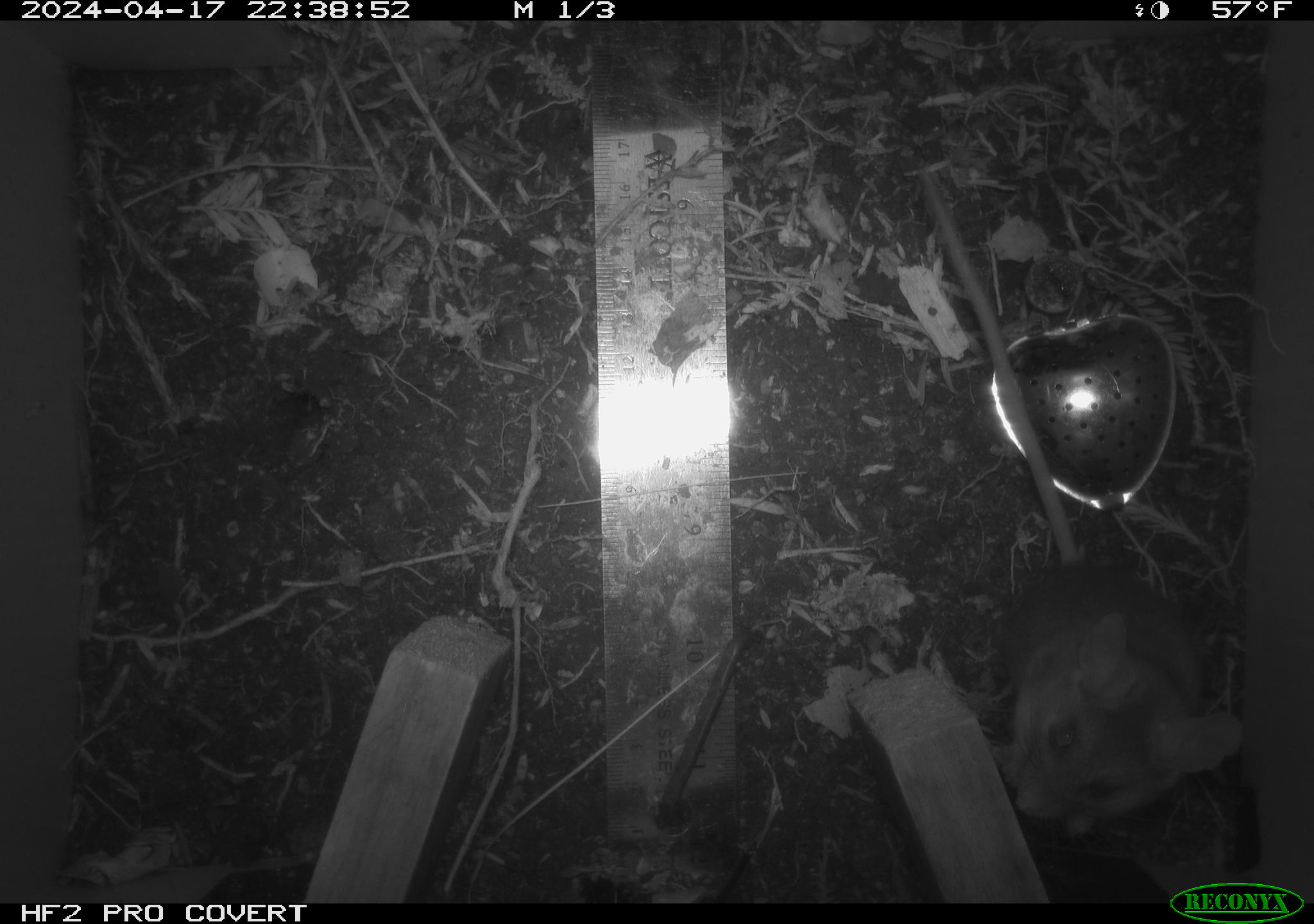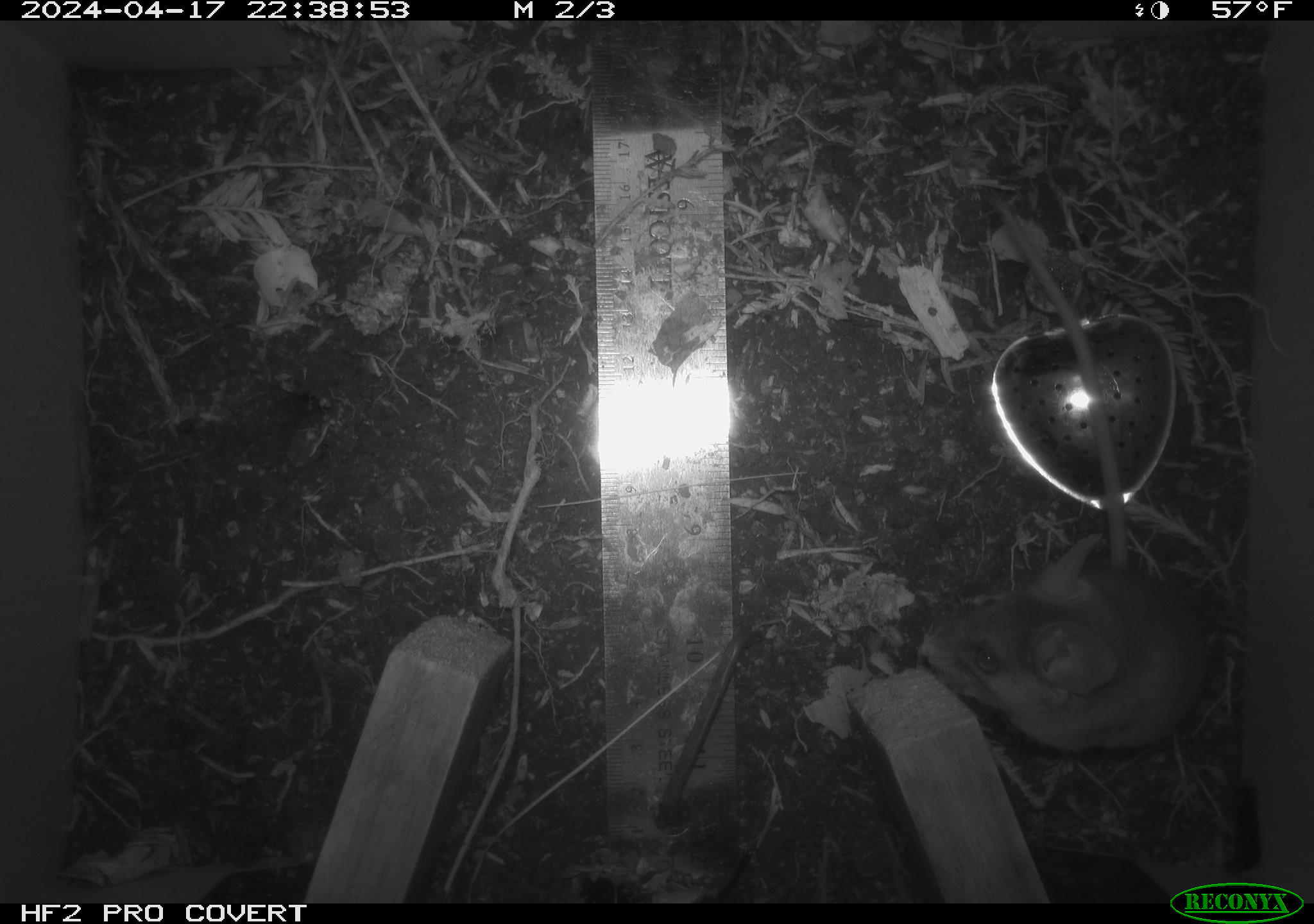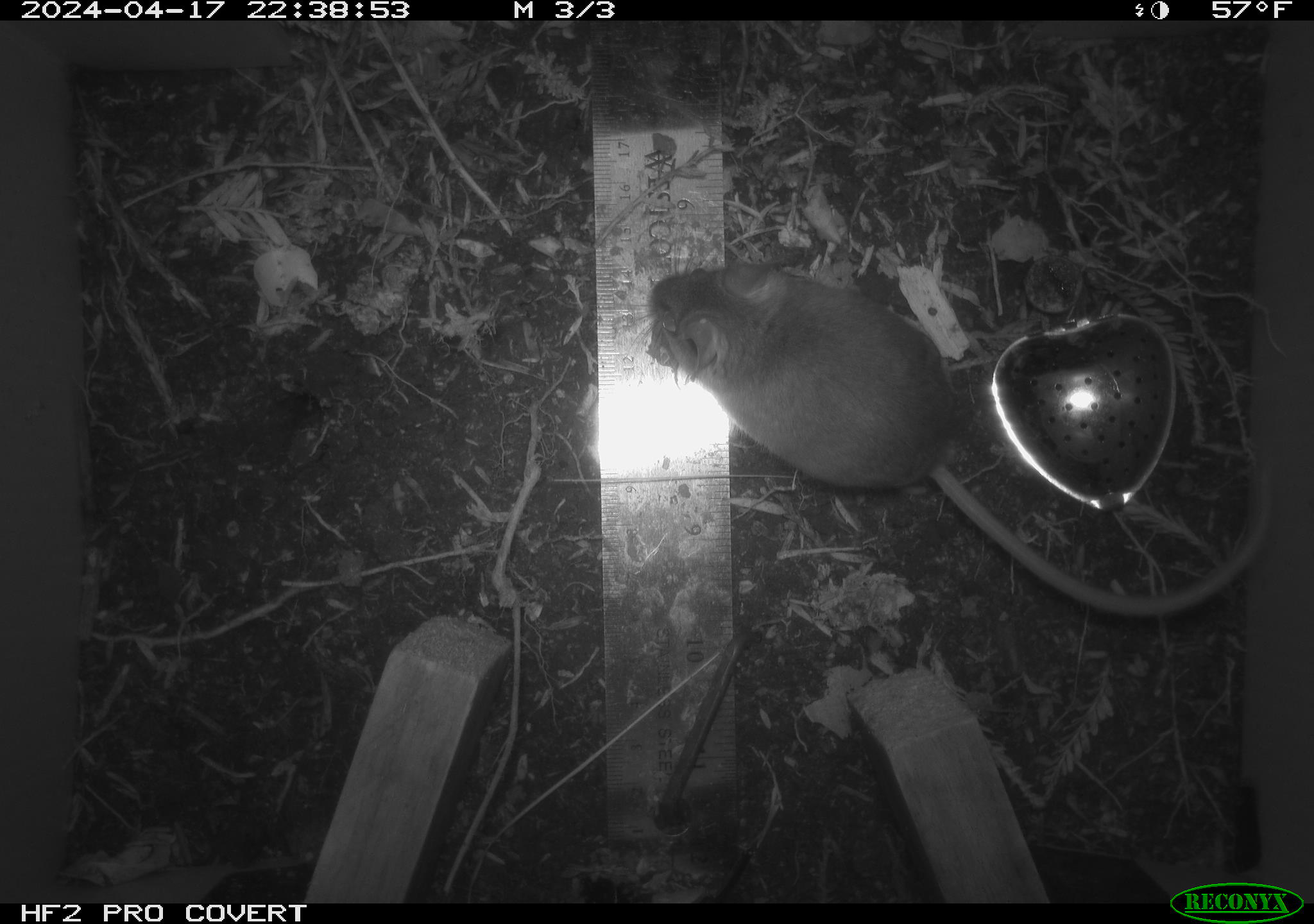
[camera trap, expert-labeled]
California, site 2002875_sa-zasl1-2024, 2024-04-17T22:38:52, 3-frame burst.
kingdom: Animalia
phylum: Chordata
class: Mammalia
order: Rodentia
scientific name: Rodentia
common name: rodent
Rodent (Rodentia).